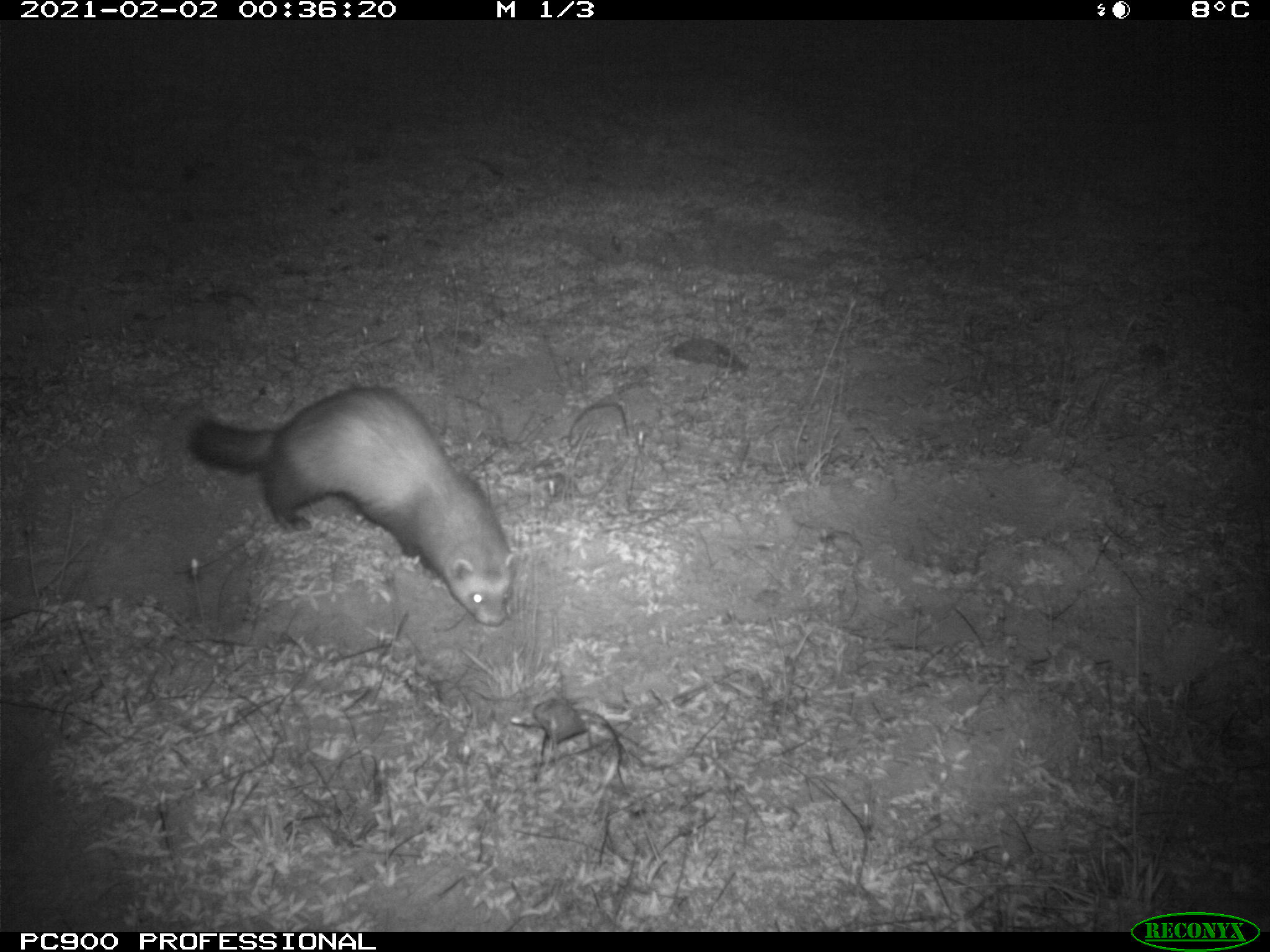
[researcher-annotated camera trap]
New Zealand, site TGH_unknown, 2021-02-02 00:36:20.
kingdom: Animalia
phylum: Chordata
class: Mammalia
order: Carnivora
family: Mustelidae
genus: Mustela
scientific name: Mustela furo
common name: ferret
Ferret (Mustela furo).